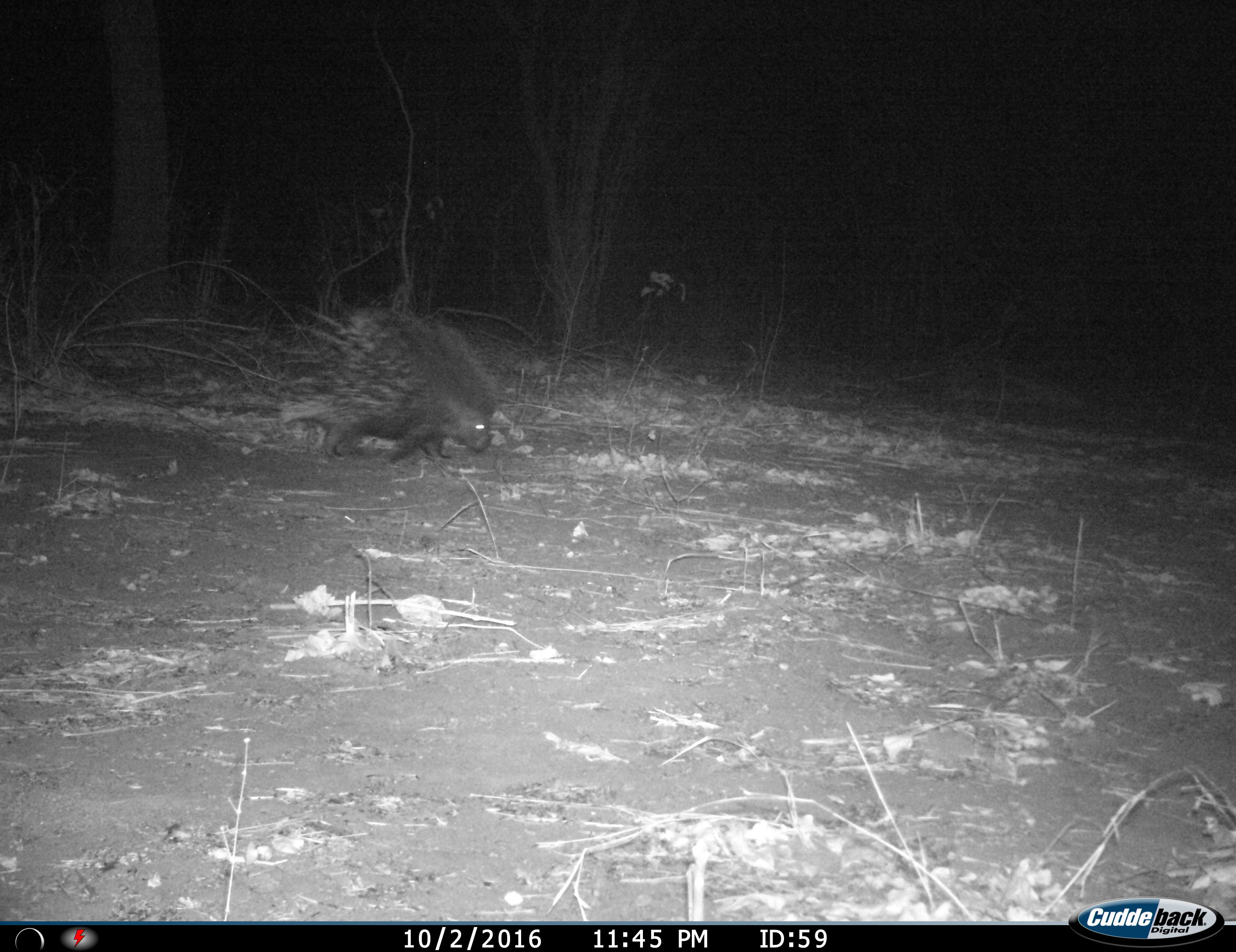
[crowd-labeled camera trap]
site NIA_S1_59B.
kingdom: Animalia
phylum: Chordata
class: Mammalia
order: Rodentia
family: Hystricidae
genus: Hystrix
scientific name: Hystrix cristata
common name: crested porcupine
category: porcupine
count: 1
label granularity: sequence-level